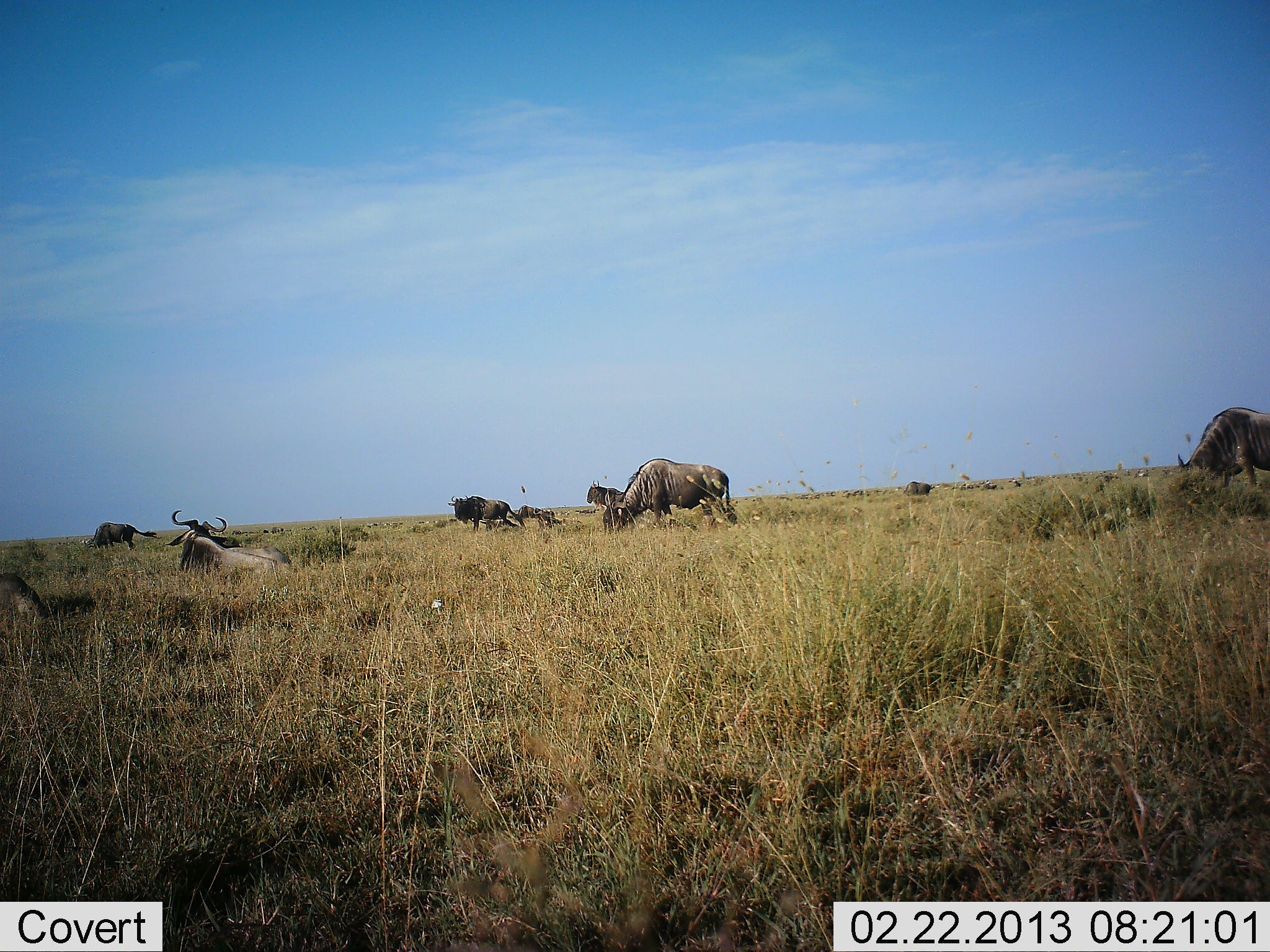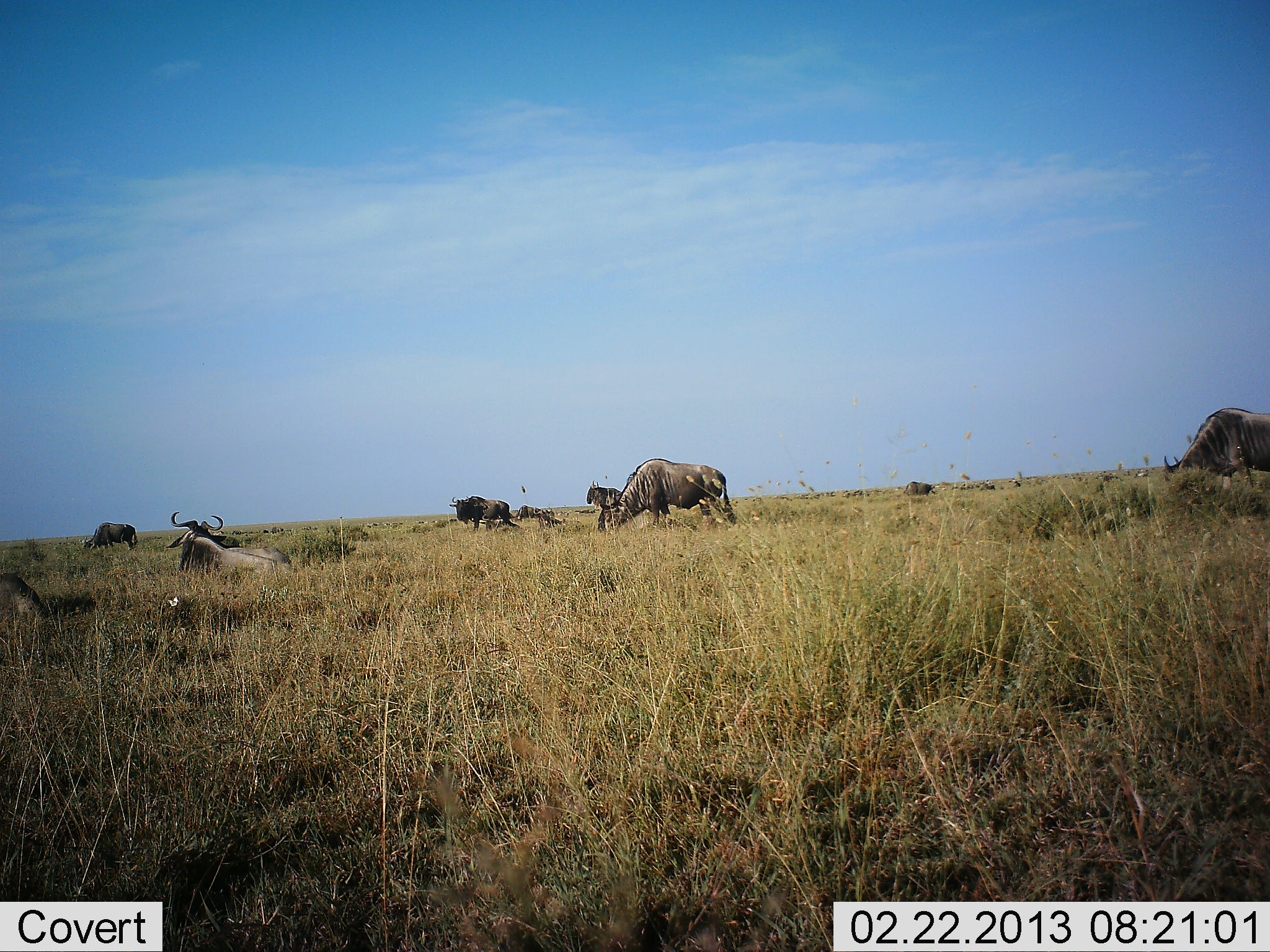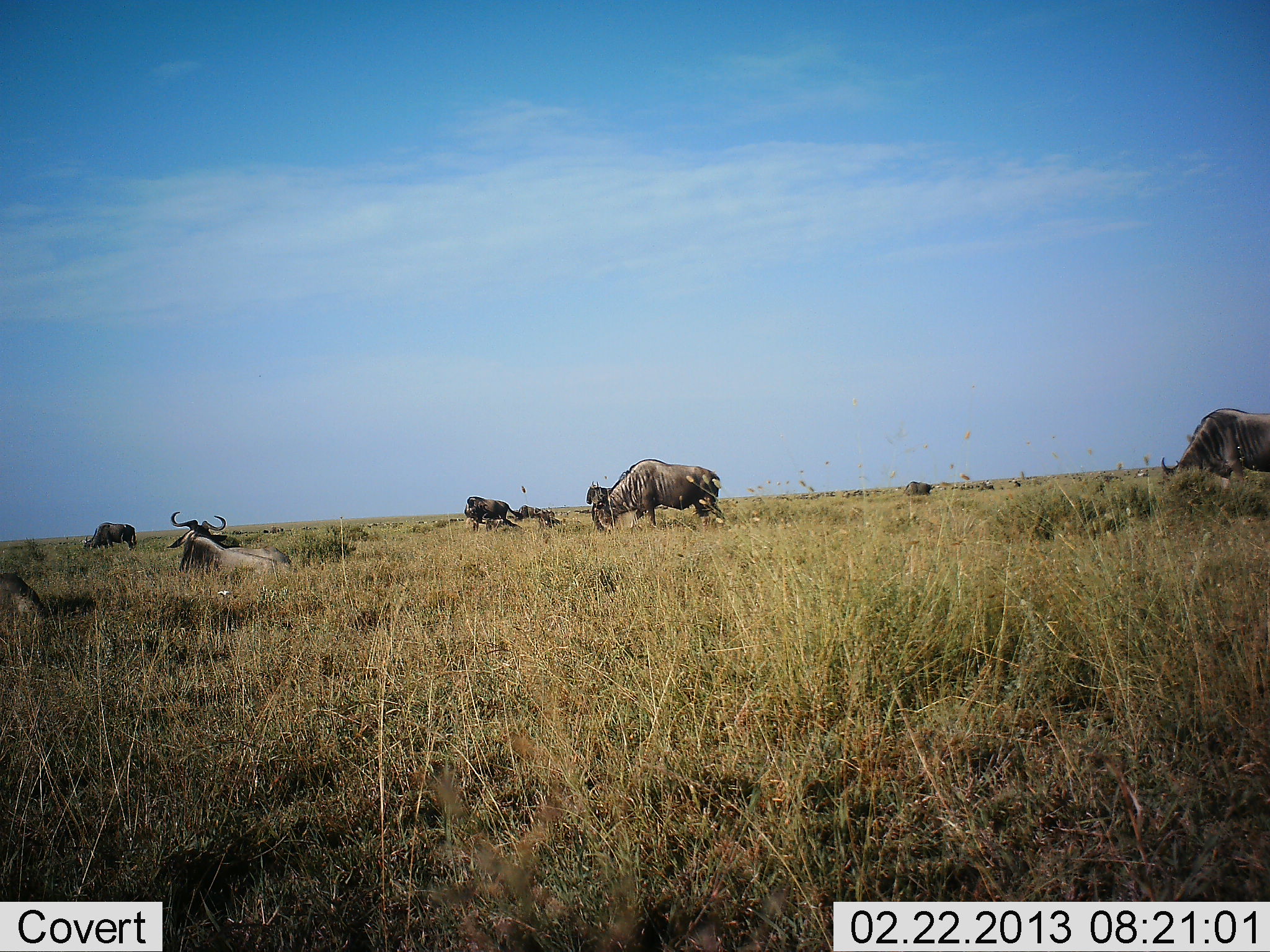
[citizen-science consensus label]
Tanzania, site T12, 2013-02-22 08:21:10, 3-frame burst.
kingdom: Animalia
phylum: Chordata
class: Mammalia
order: Artiodactyla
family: Bovidae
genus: Connochaetes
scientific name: Connochaetes taurinus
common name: blue wildebeest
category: wildebeest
Wildebeest (blue wildebeest) (Connochaetes taurinus), count 9. Behavior (volunteer vote fractions): standing 50%, resting 93%, moving 36%, interacting 0%. Young present (vote fraction): 0%. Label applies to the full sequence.